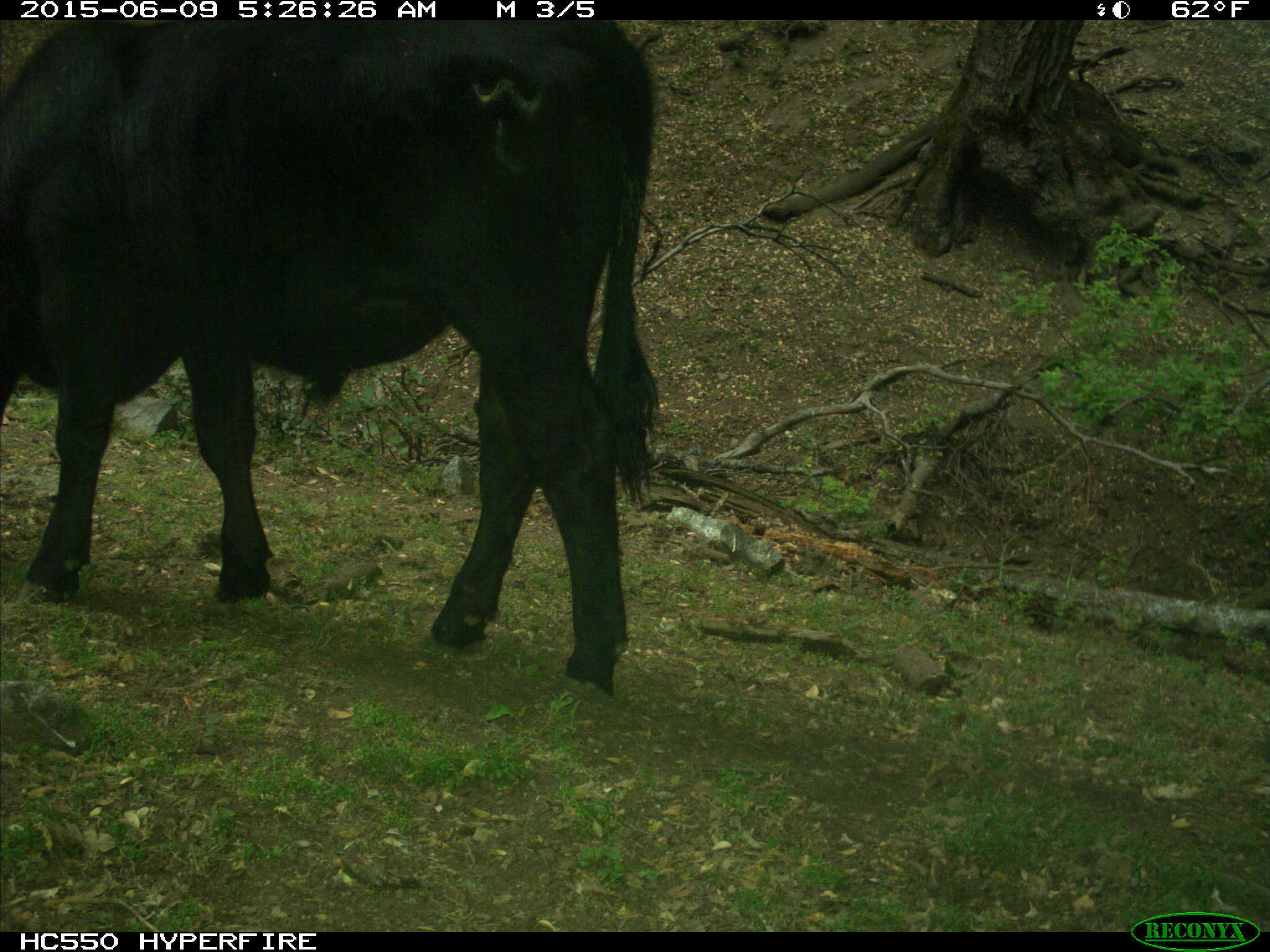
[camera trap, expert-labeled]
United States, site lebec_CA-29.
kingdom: Animalia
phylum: Chordata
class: Mammalia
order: Artiodactyla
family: Bovidae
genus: Bos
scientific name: Bos taurus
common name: domestic cow